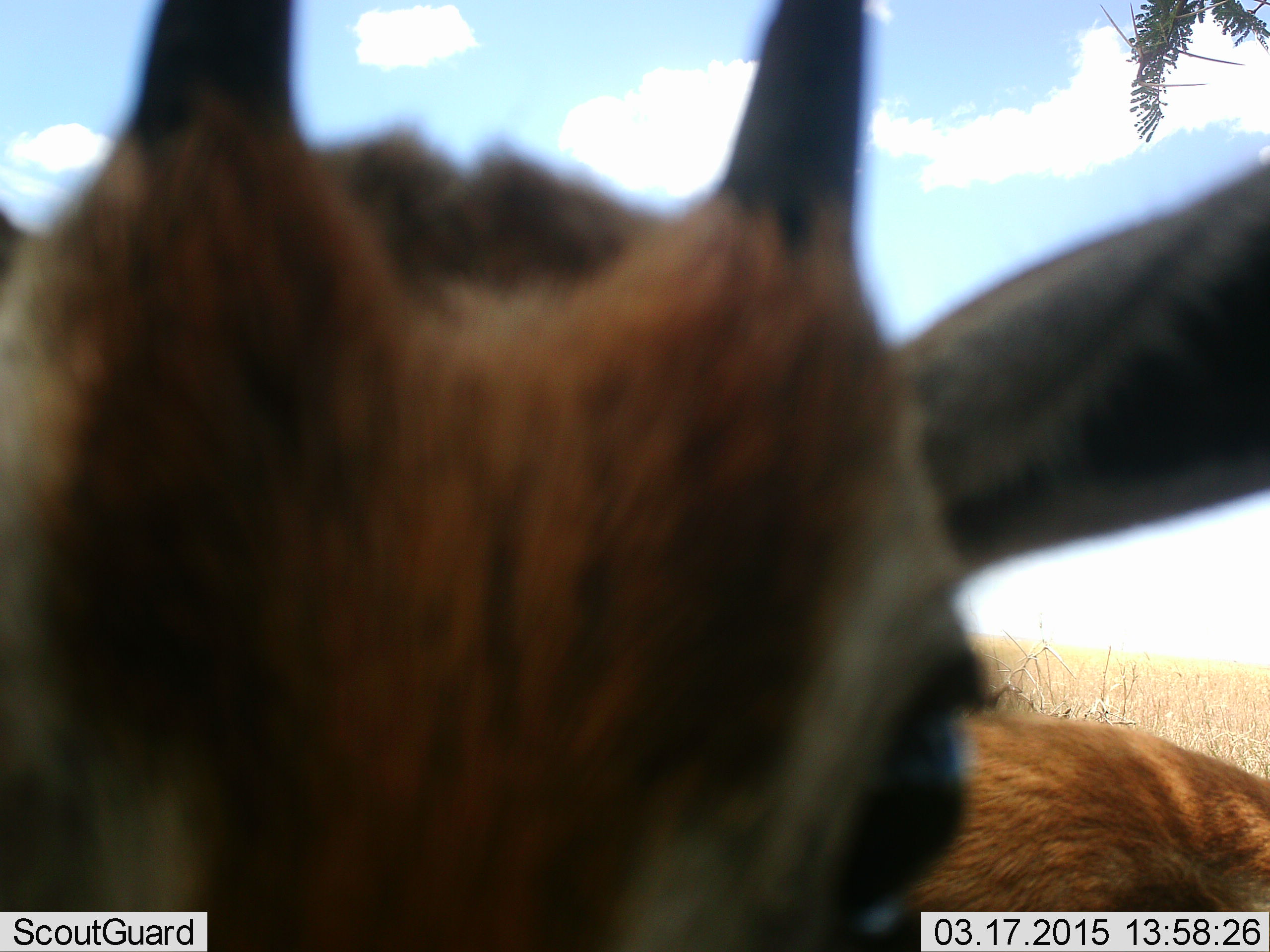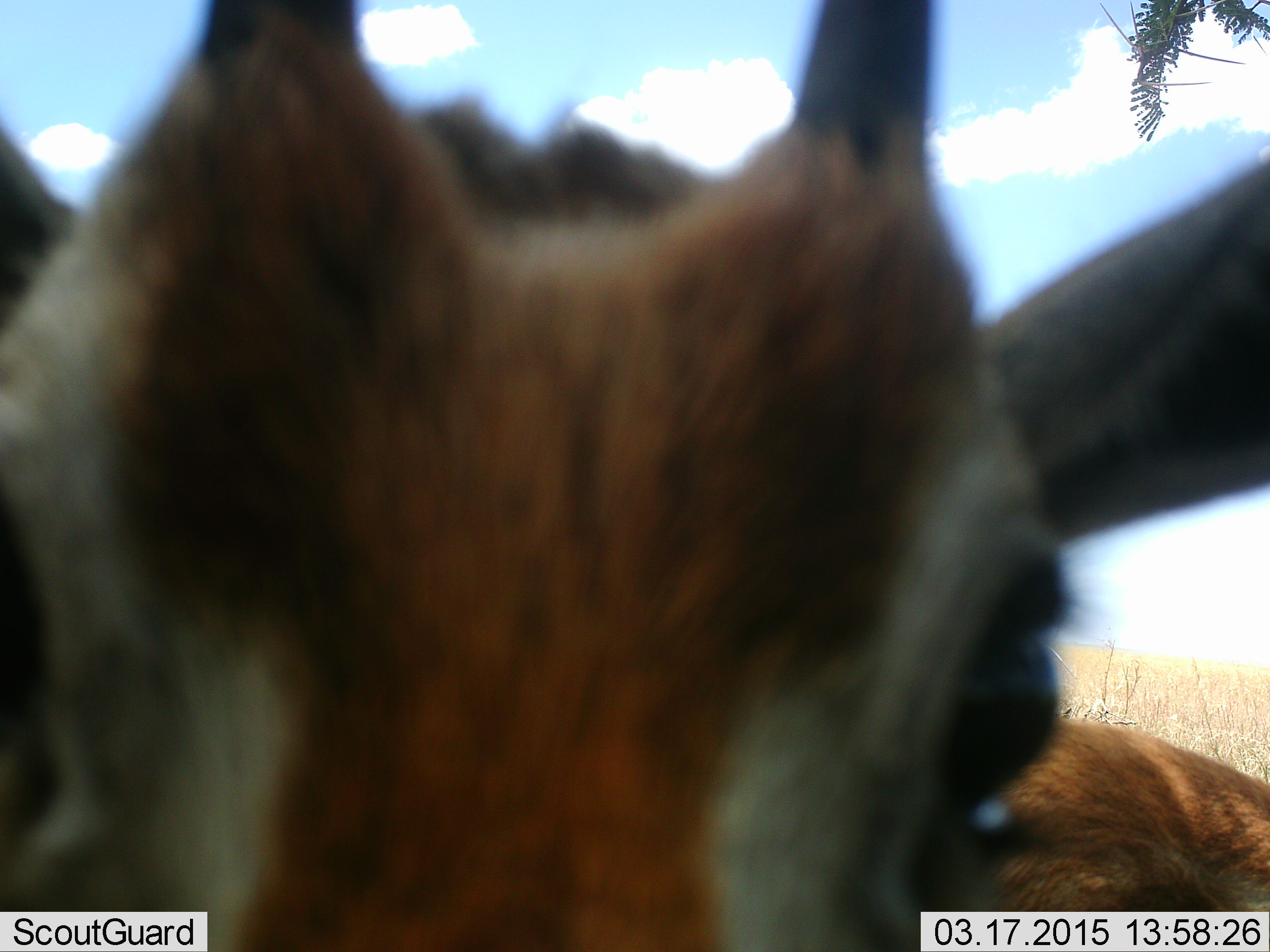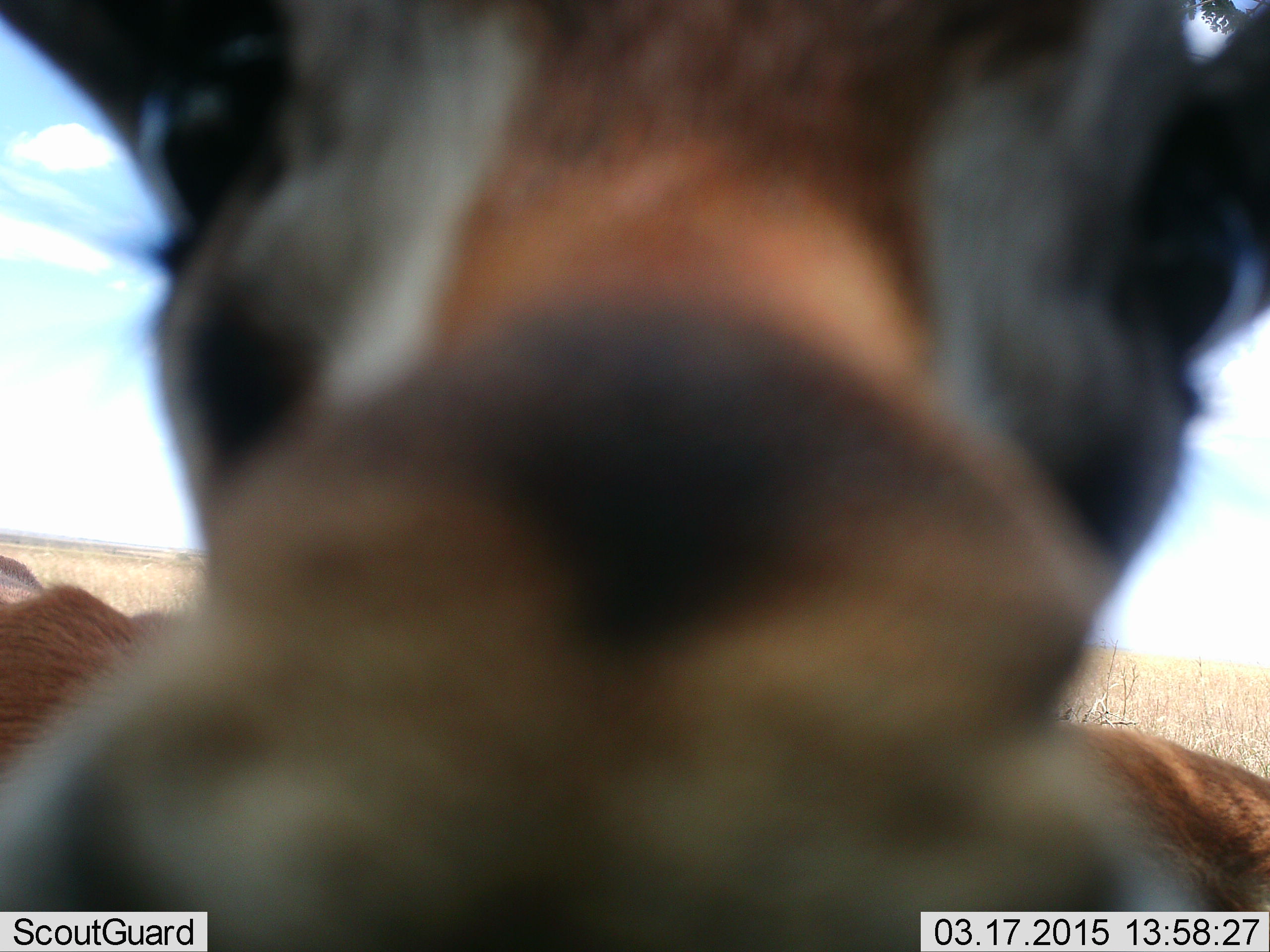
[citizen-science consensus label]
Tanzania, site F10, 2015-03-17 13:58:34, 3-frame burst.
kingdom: Animalia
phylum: Chordata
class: Mammalia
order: Artiodactyla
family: Bovidae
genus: Eudorcas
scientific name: Eudorcas thomsonii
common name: thomson's gazelle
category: gazellethomsons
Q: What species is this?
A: Gazellethomsons (thomson's gazelle) (Eudorcas thomsonii).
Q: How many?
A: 2.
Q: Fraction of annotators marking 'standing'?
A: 80%.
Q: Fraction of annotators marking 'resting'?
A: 10%.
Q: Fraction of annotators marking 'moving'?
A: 20%.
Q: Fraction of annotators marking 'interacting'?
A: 0%.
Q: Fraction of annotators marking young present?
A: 0%.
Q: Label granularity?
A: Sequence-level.